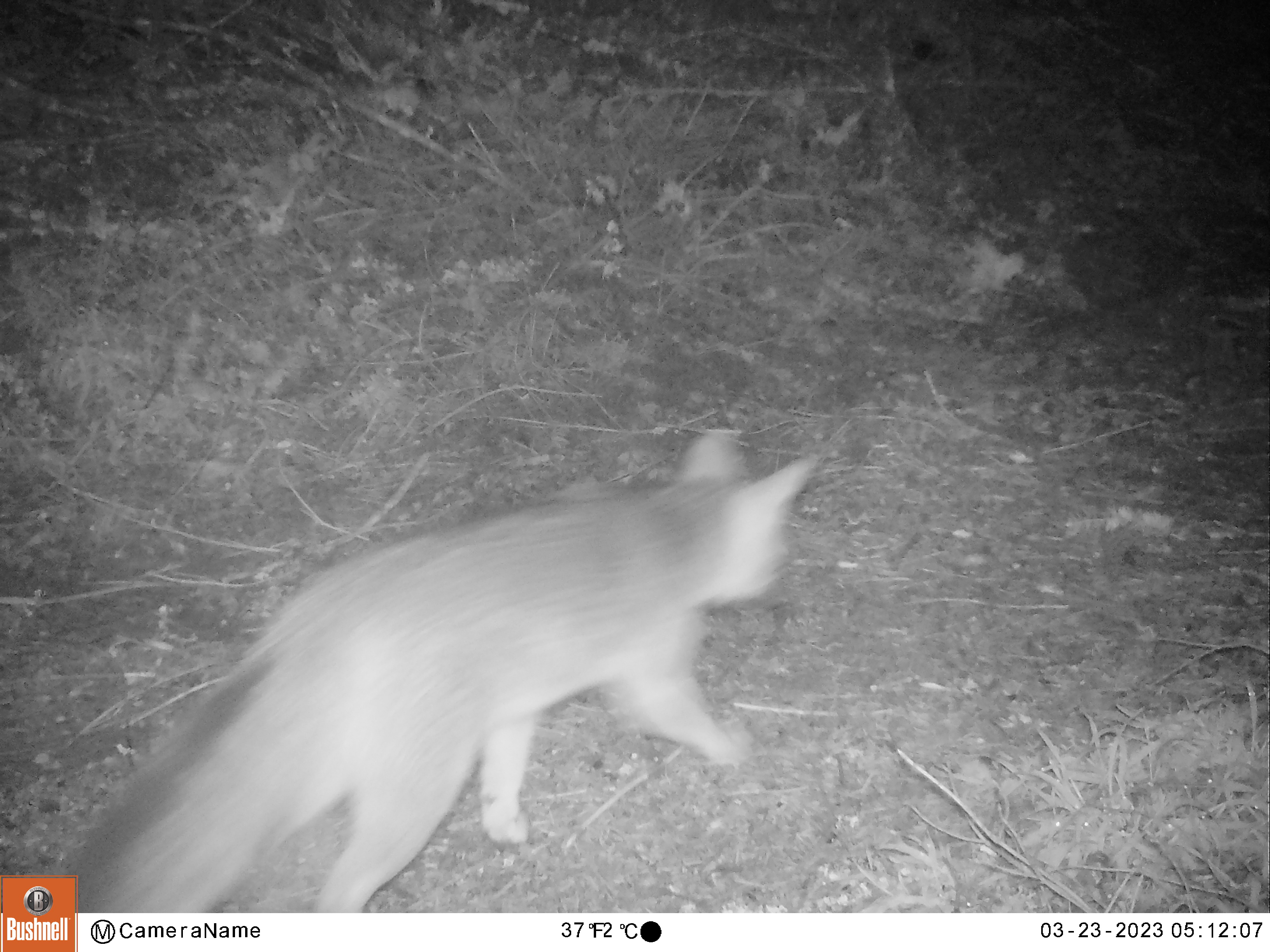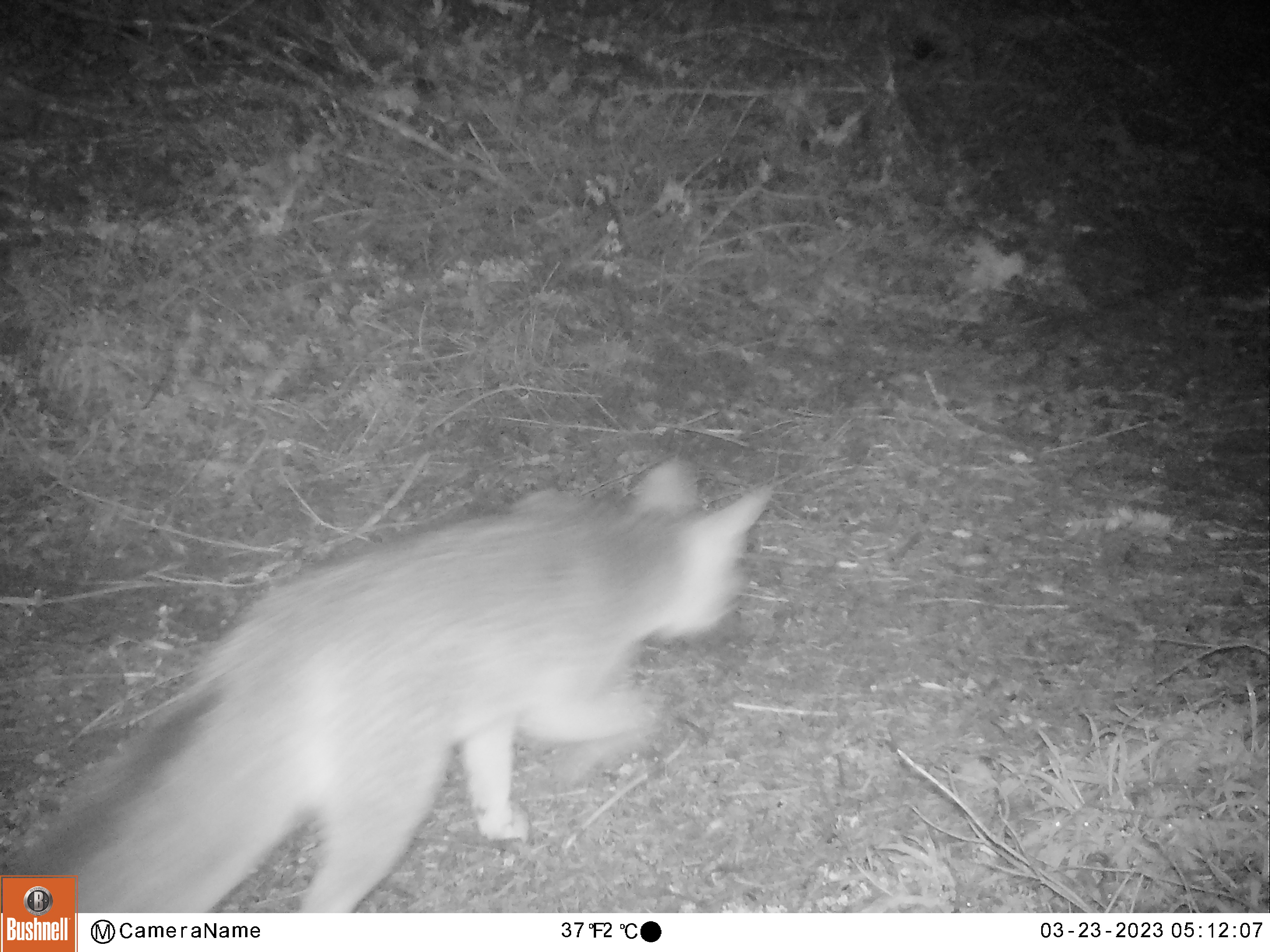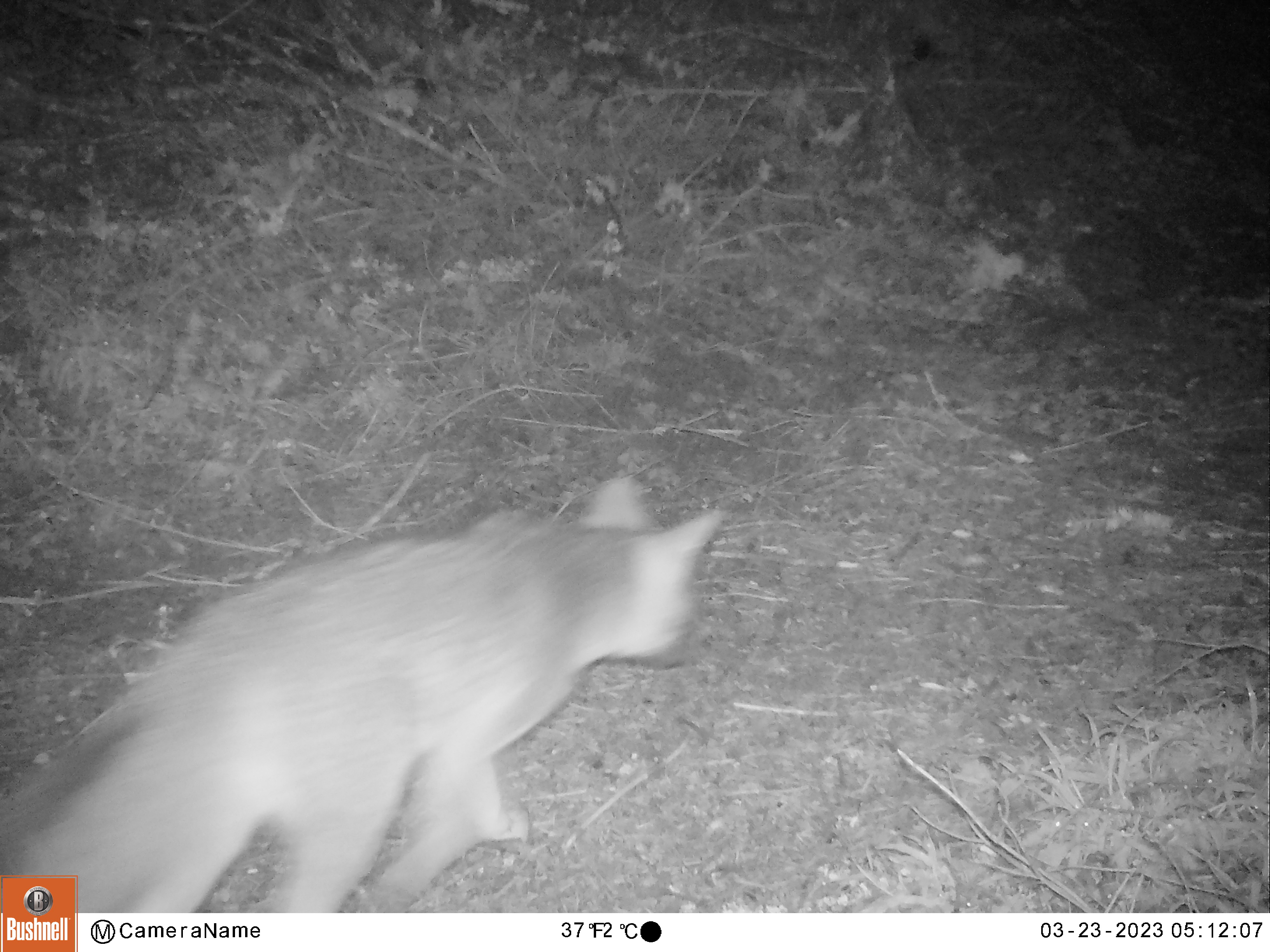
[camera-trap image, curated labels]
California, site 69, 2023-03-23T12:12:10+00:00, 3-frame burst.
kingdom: Animalia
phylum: Chordata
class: Mammalia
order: Carnivora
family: Canidae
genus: Urocyon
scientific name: Urocyon cinereoargenteus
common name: gray fox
Gray fox (Urocyon cinereoargenteus).